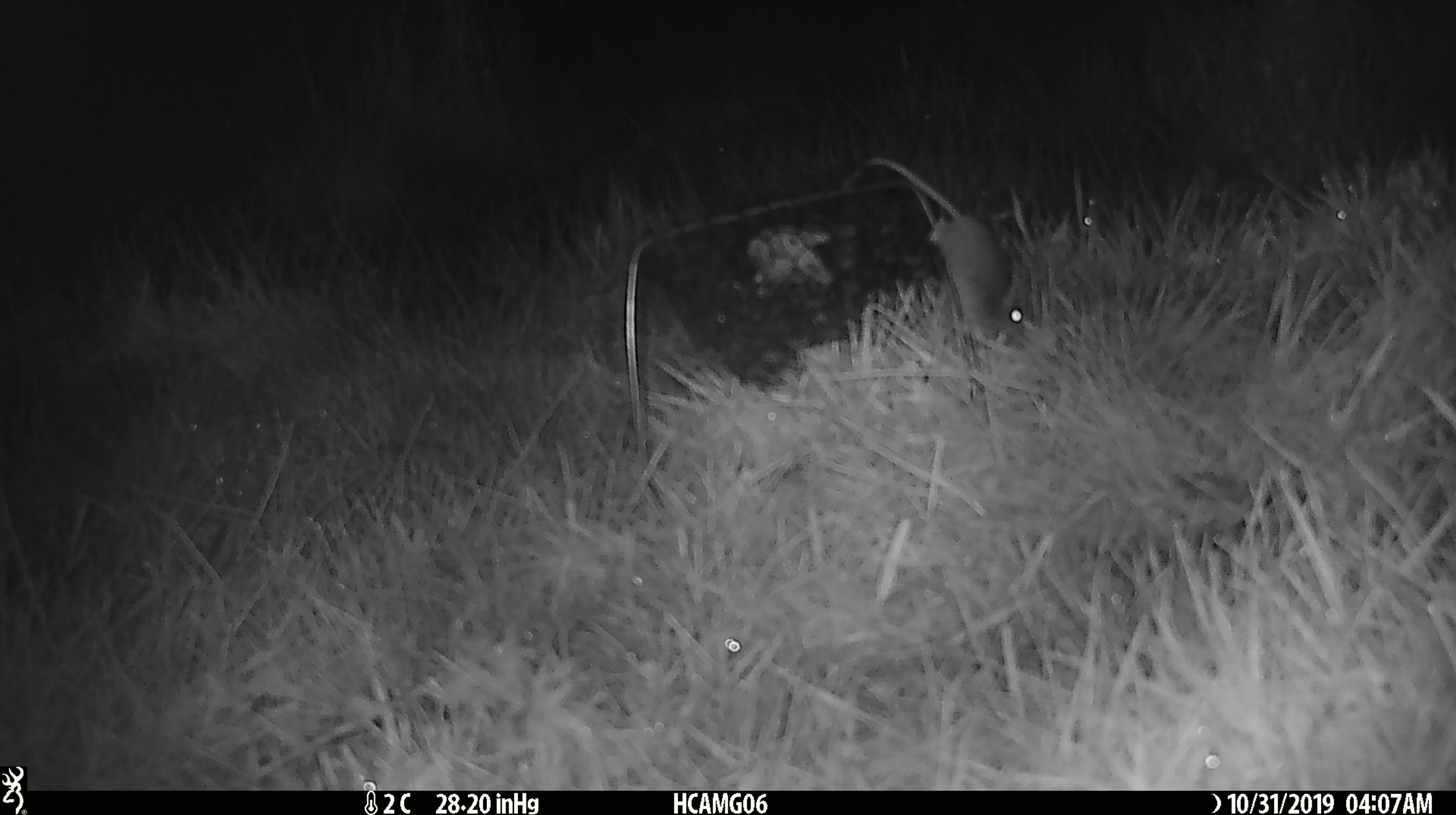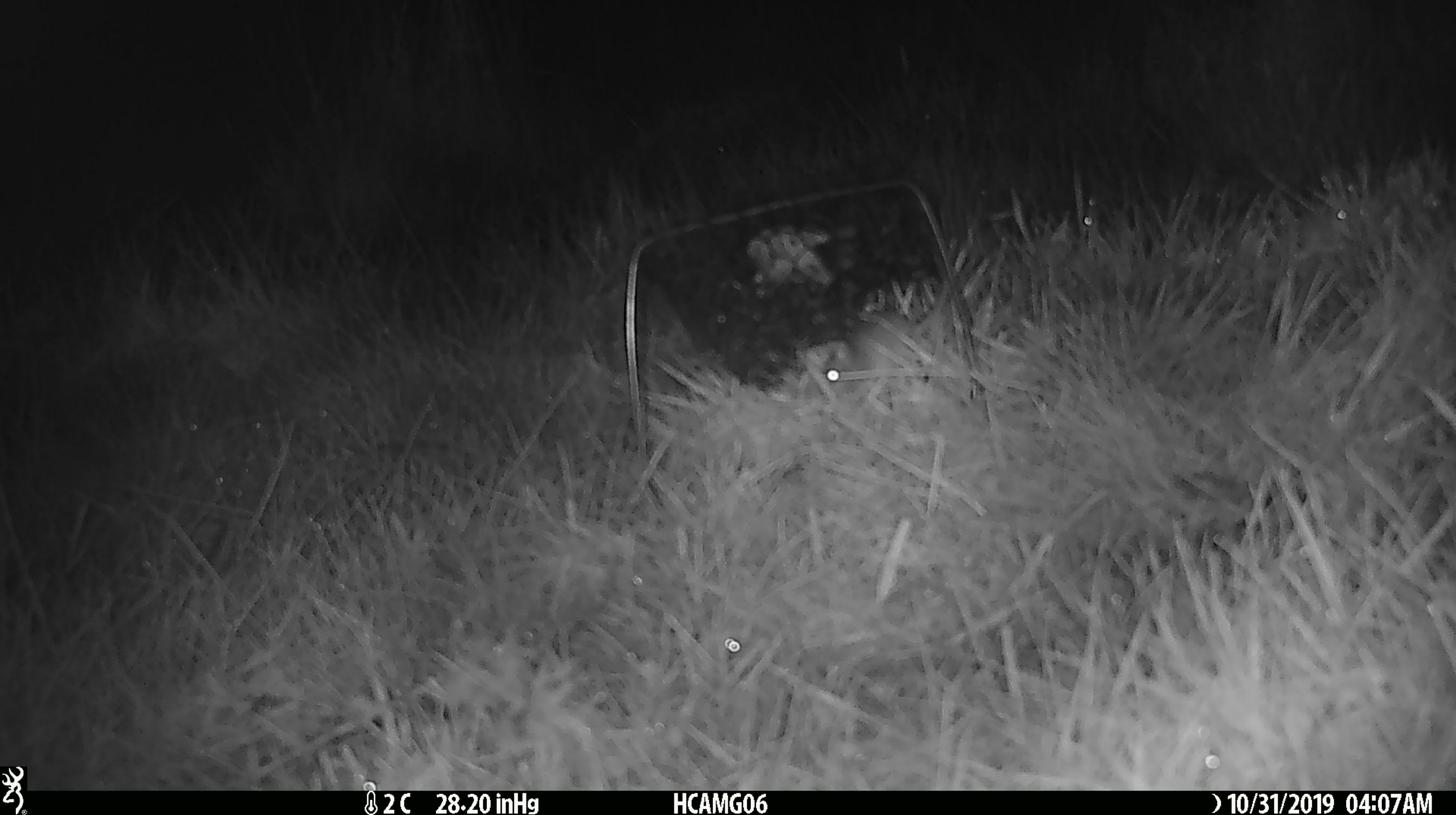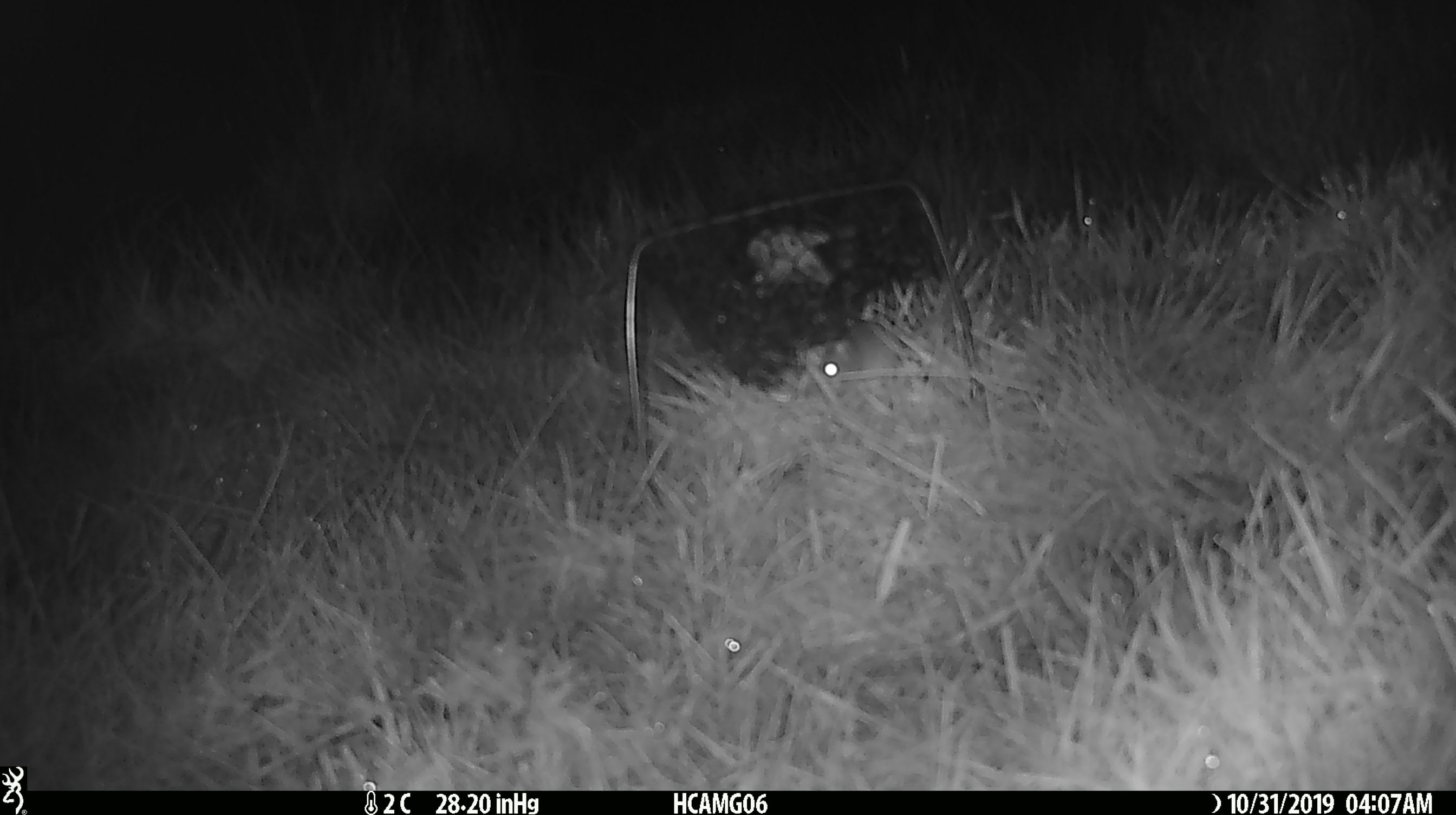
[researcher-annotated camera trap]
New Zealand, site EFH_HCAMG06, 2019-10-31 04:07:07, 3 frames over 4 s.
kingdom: Animalia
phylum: Chordata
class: Mammalia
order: Rodentia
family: Muridae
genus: Mus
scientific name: Mus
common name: mouse